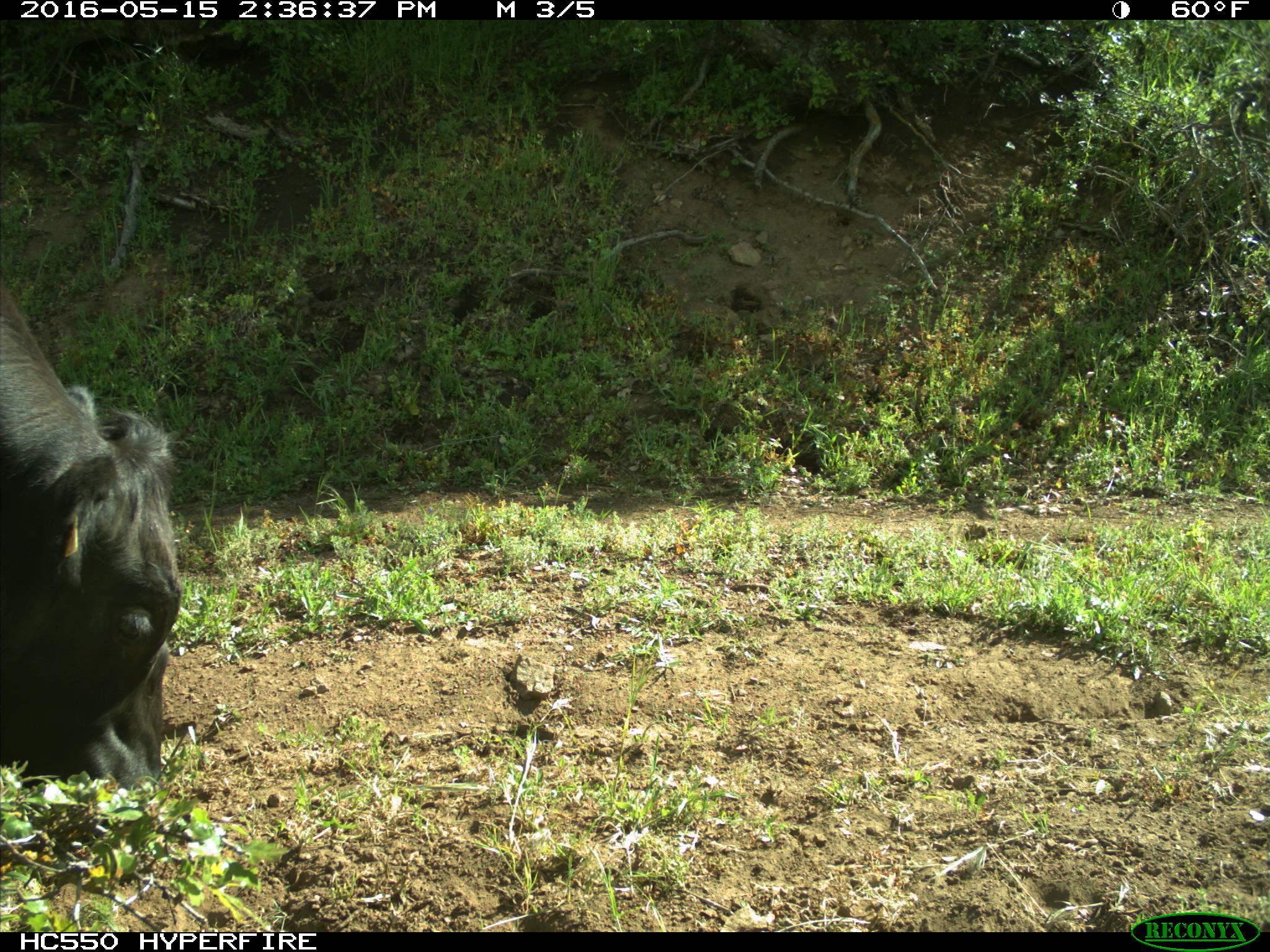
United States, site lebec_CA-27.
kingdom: Animalia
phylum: Chordata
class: Mammalia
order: Artiodactyla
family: Bovidae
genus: Bos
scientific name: Bos taurus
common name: domestic cow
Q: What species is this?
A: Bos taurus (domestic cow).